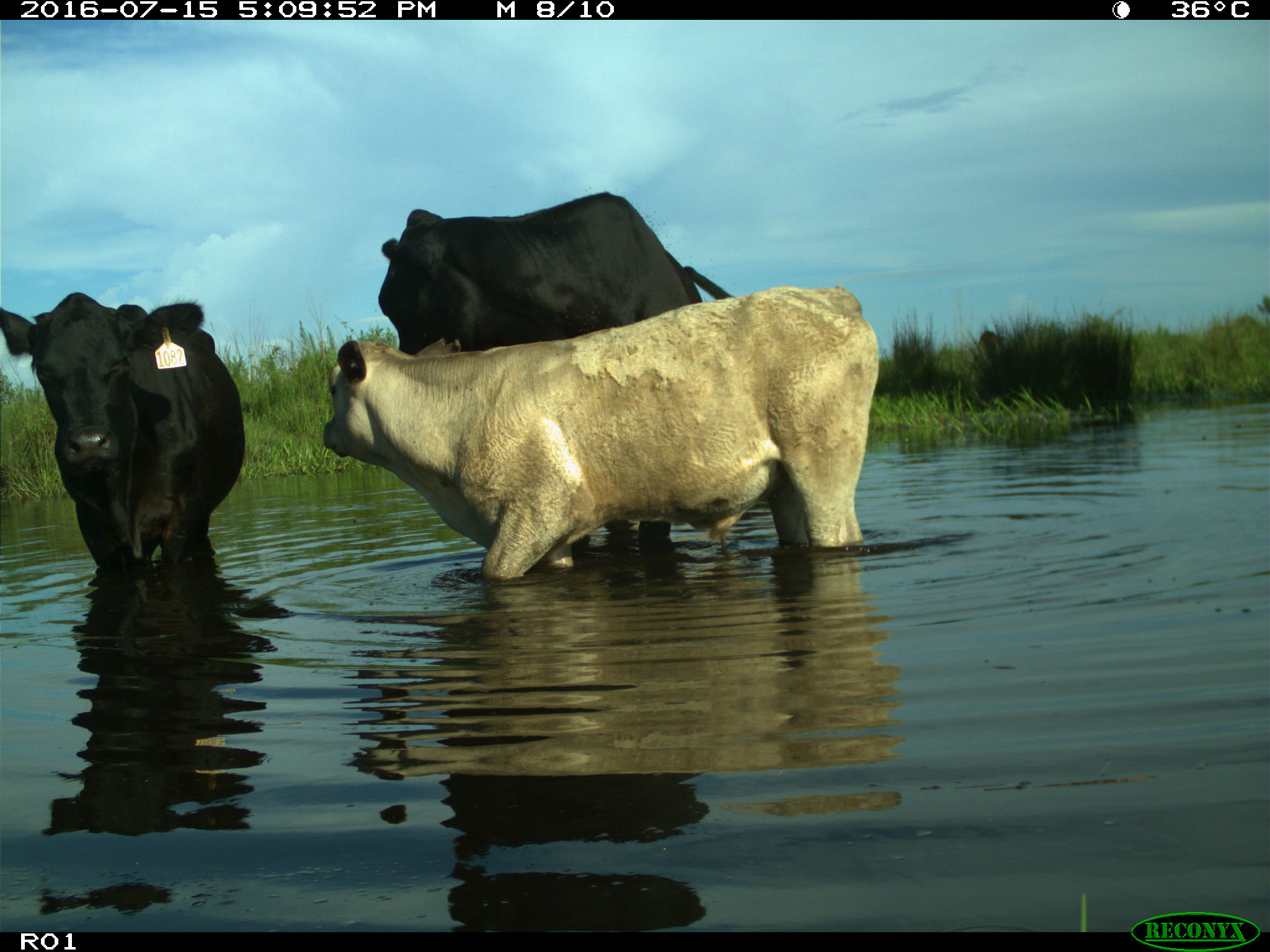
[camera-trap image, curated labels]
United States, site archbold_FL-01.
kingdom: Animalia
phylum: Chordata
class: Mammalia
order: Artiodactyla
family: Bovidae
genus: Bos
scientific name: Bos taurus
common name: domestic cow